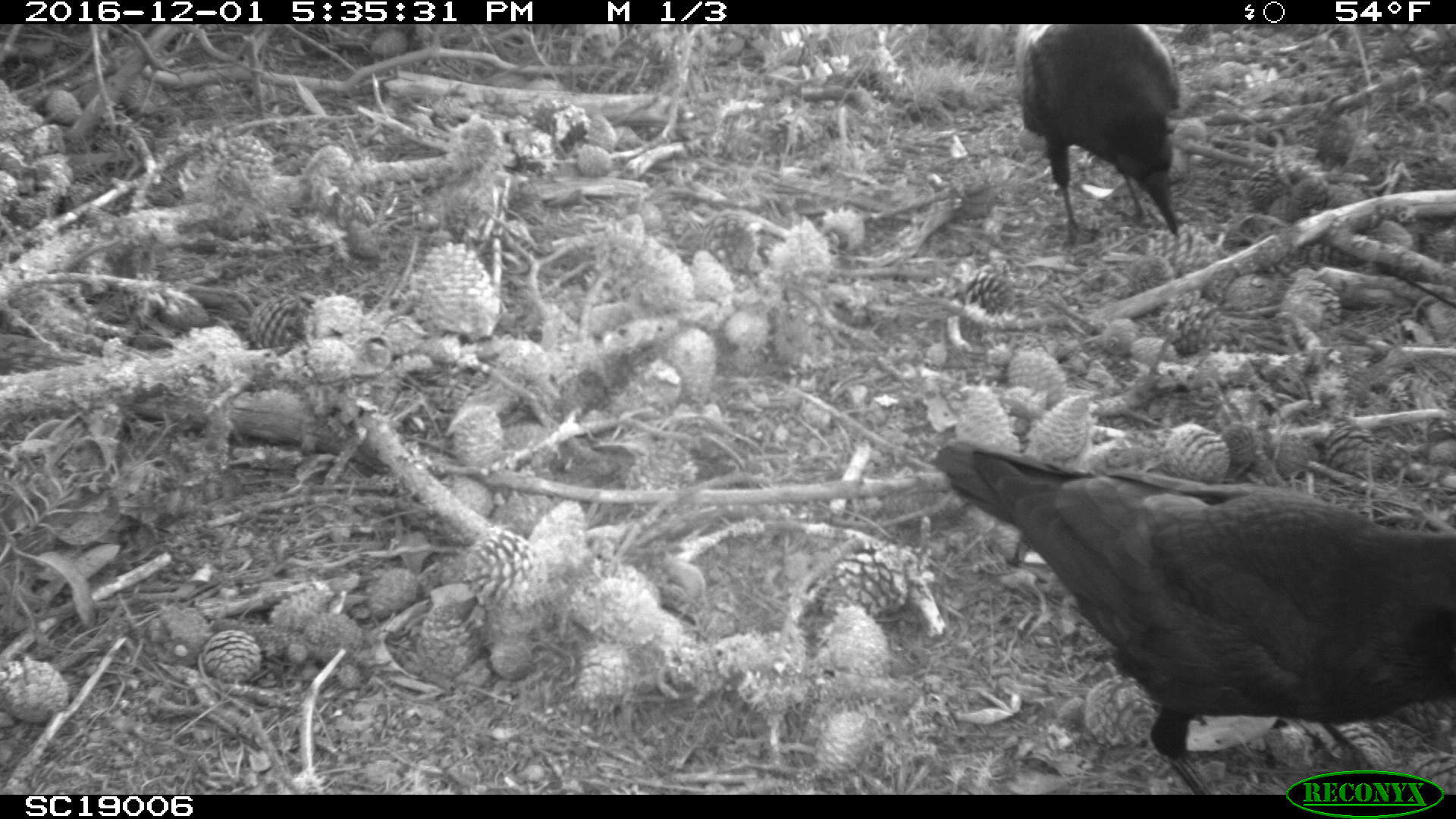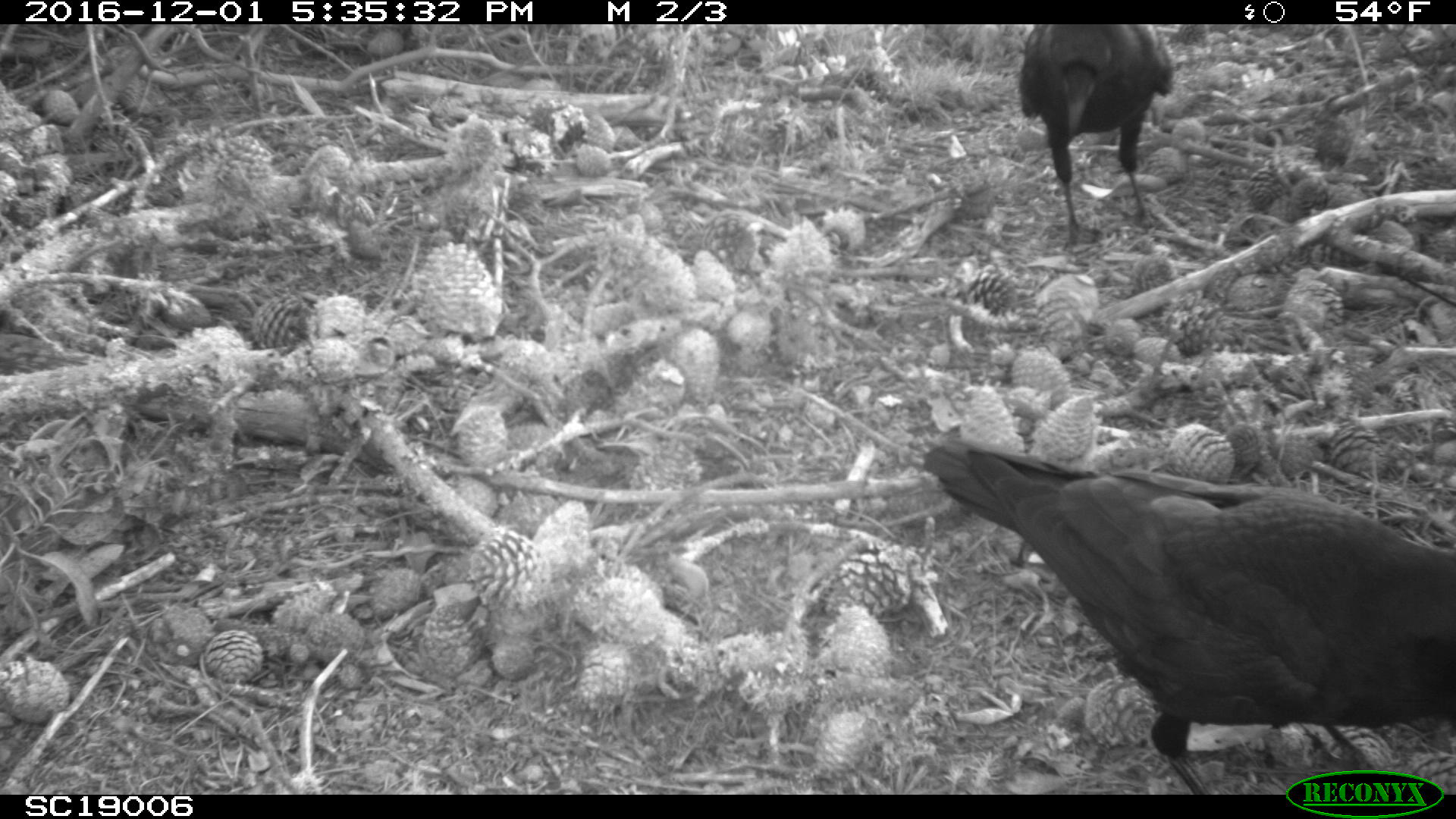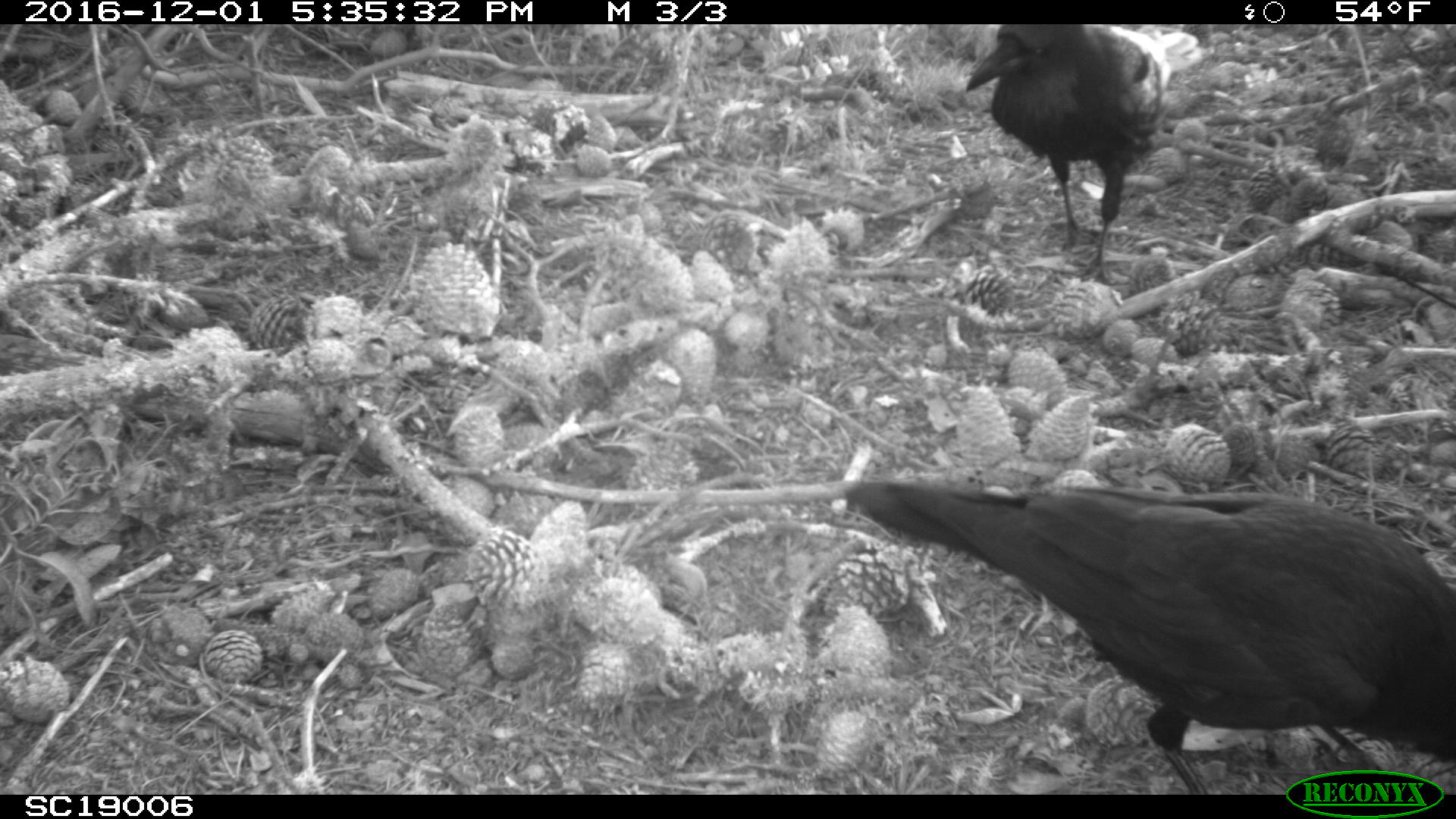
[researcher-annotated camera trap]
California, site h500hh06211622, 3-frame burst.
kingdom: Animalia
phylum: Chordata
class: Aves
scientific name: Aves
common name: bird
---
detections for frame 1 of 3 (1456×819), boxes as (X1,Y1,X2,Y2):
bird: (927,441,1455,794); (1016,24,1181,252)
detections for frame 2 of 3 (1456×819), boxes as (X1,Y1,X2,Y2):
bird: (921,441,1455,794); (1016,24,1172,253)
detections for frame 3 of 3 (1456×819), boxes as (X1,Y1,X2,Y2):
bird: (846,479,1455,795); (965,24,1204,287)